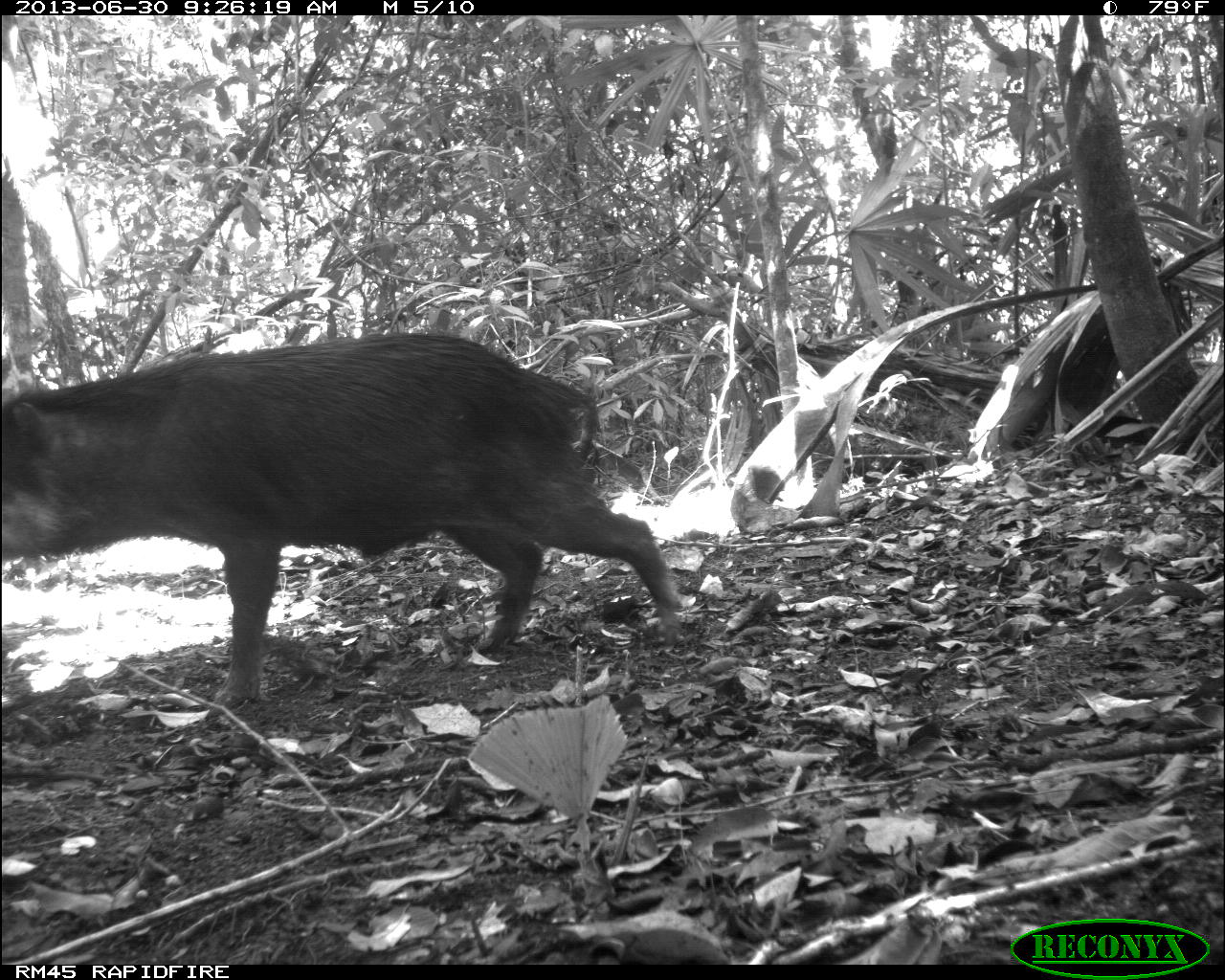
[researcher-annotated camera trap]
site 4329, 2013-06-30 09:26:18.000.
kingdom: Animalia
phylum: Chordata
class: Mammalia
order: Artiodactyla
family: Tayassuidae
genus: Tayassu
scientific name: Tayassu pecari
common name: white-lipped peccary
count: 1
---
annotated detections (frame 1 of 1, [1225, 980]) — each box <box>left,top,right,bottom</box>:
tayassu pecari: <box>0,330,680,712</box>